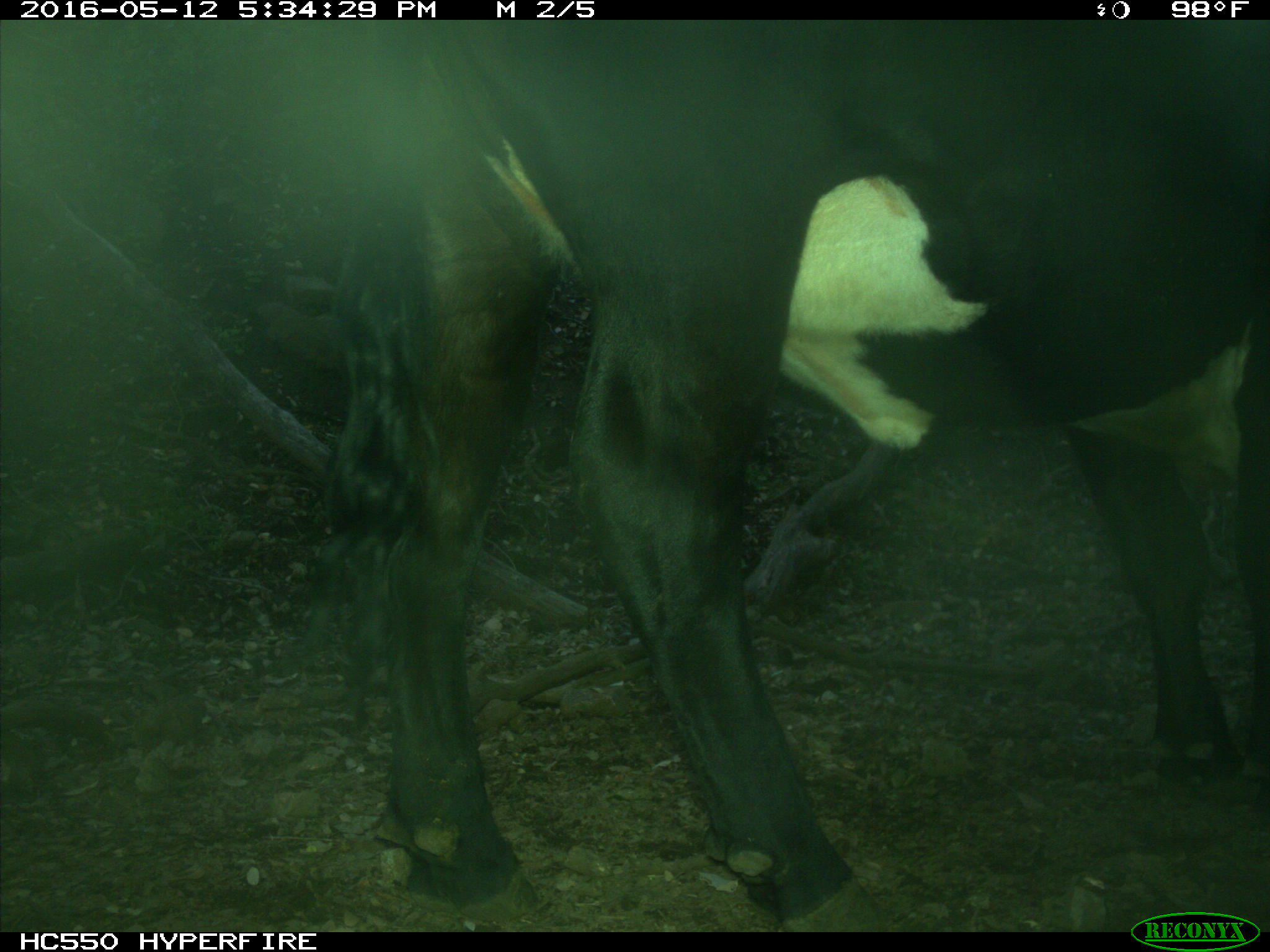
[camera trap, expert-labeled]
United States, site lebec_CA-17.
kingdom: Animalia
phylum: Chordata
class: Mammalia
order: Artiodactyla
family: Bovidae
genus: Bos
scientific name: Bos taurus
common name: domestic cow